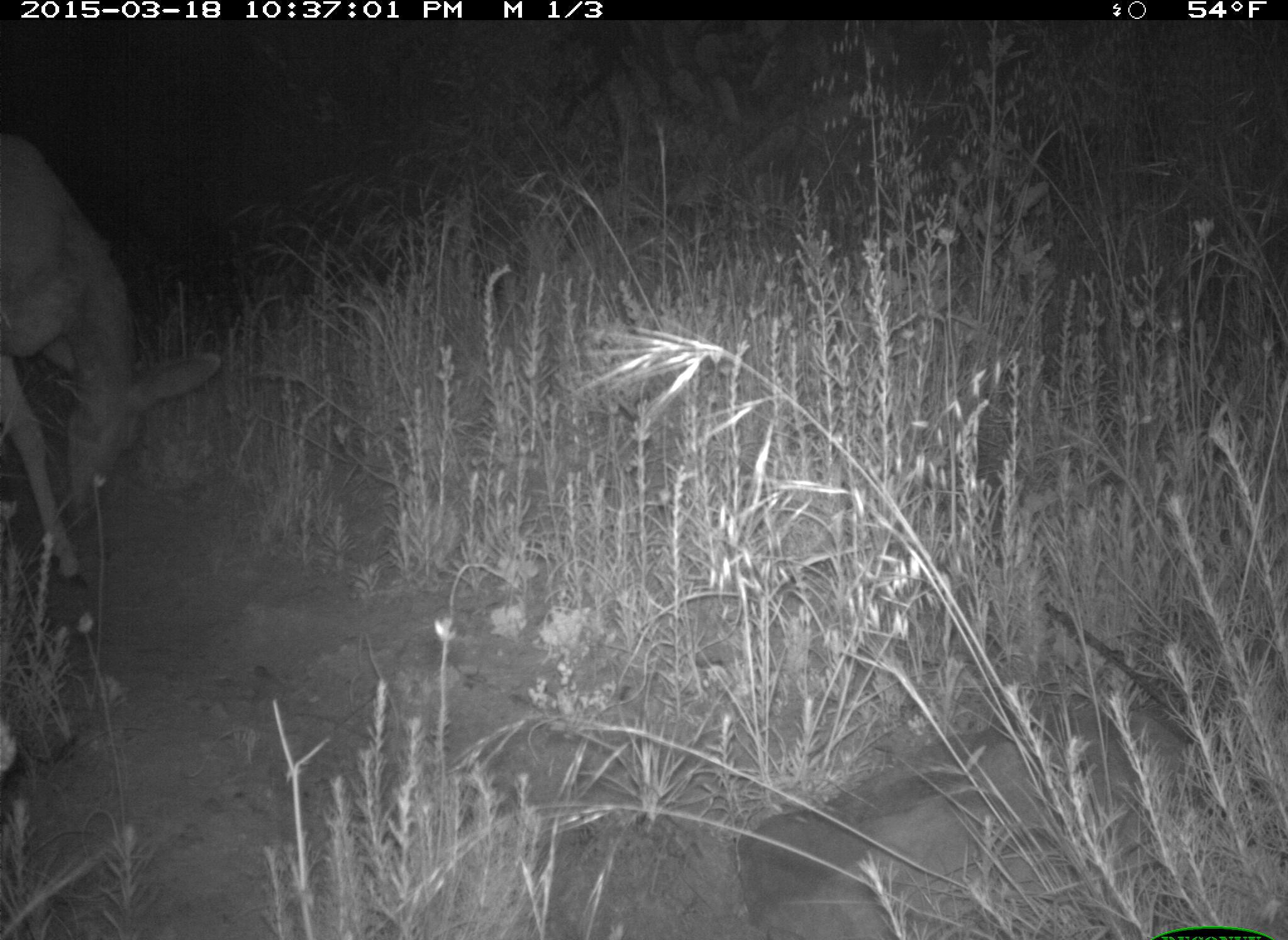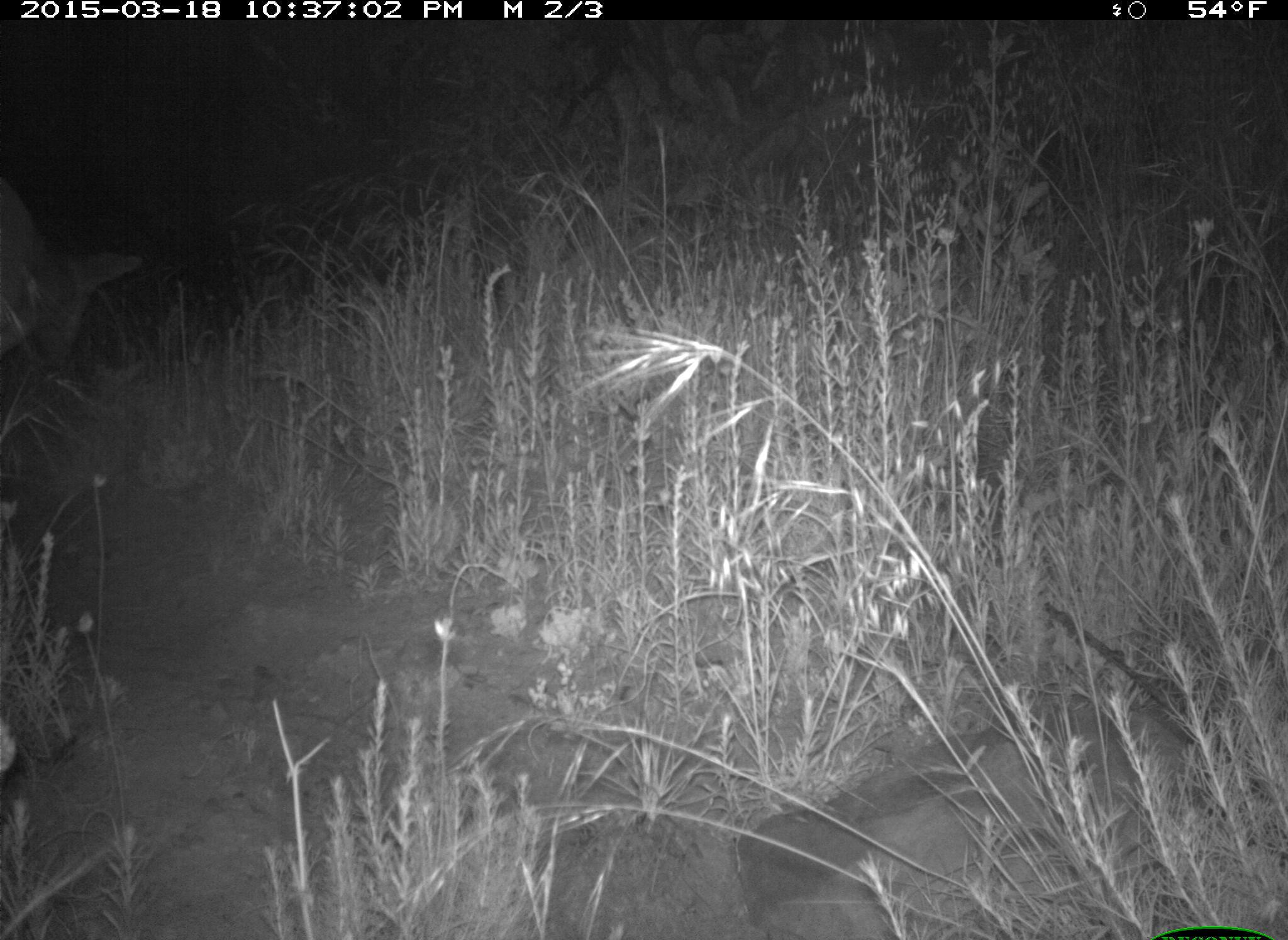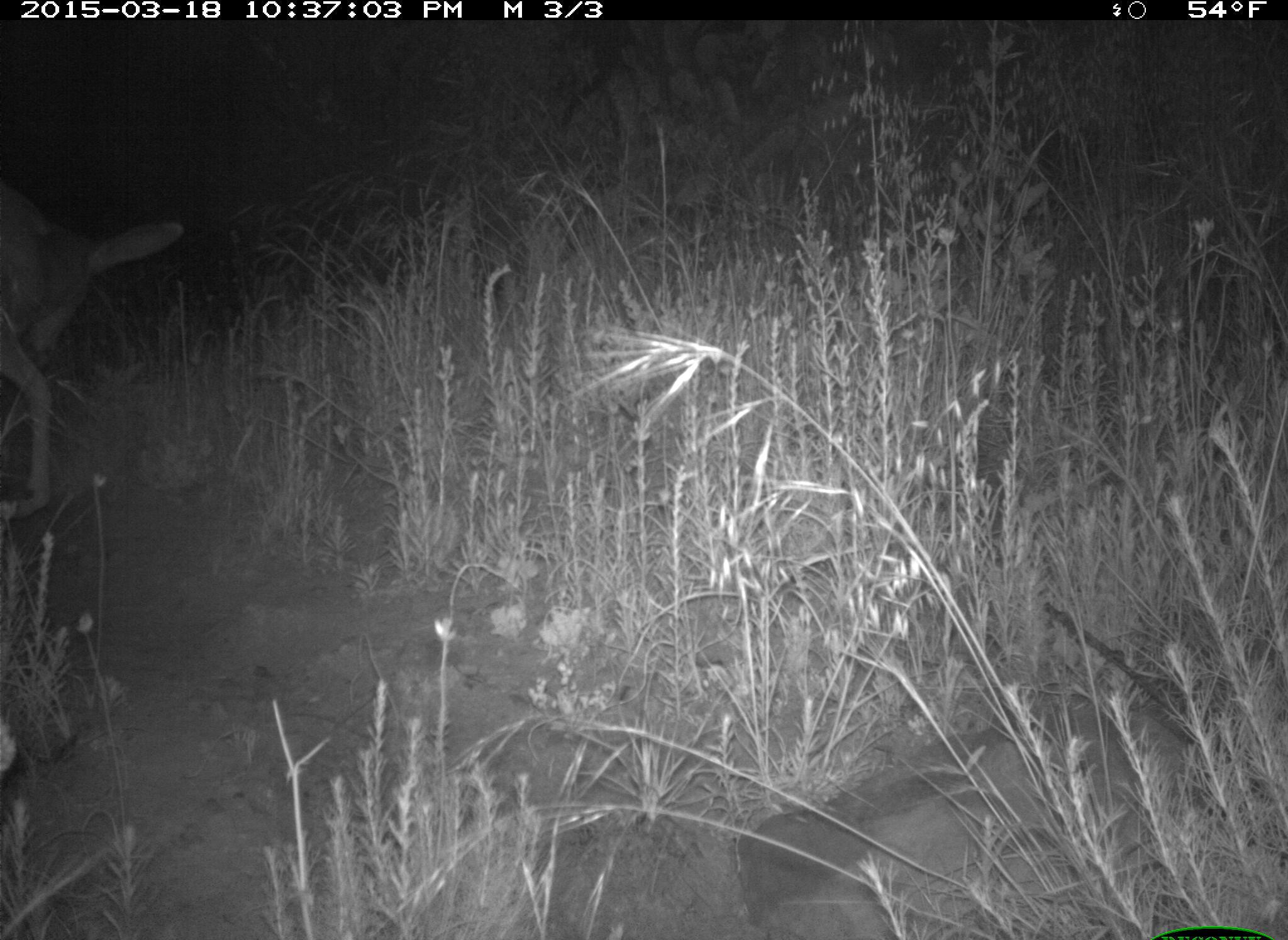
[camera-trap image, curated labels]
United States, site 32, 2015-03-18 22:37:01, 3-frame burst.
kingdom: Animalia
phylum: Chordata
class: Mammalia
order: Artiodactyla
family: Cervidae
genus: Odocoileus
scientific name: Odocoileus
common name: deer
Deer (Odocoileus).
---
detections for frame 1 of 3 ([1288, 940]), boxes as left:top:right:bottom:
deer: 0:135:222:595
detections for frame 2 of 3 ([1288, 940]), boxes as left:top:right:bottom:
deer: 0:180:145:363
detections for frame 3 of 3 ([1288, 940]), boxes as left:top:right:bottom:
deer: 0:194:183:523